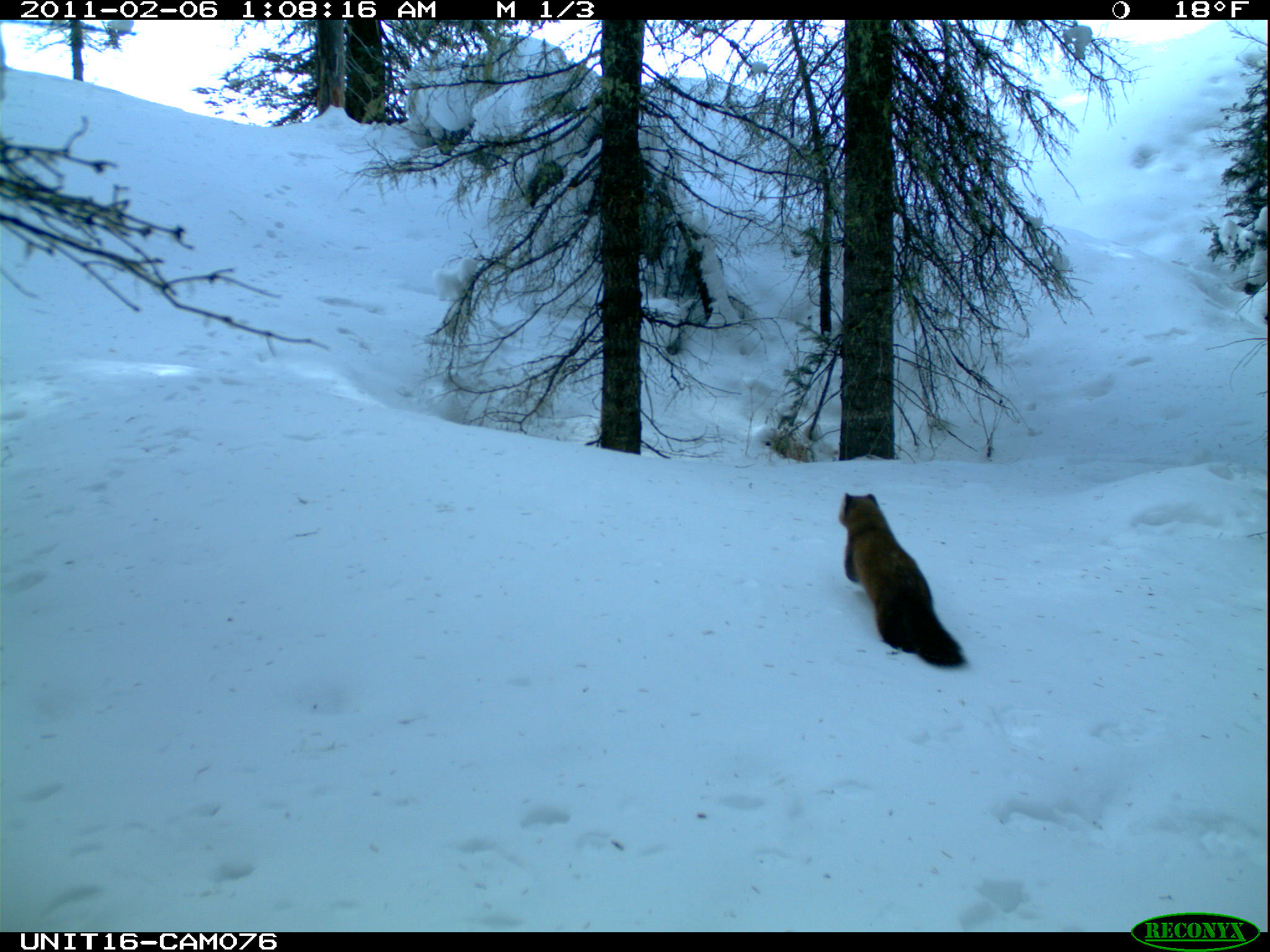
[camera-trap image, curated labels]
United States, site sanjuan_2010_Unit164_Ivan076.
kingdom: Animalia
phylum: Chordata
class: Mammalia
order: Carnivora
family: Mustelidae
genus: Martes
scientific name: Martes americana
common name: american marten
Martes americana (american marten).